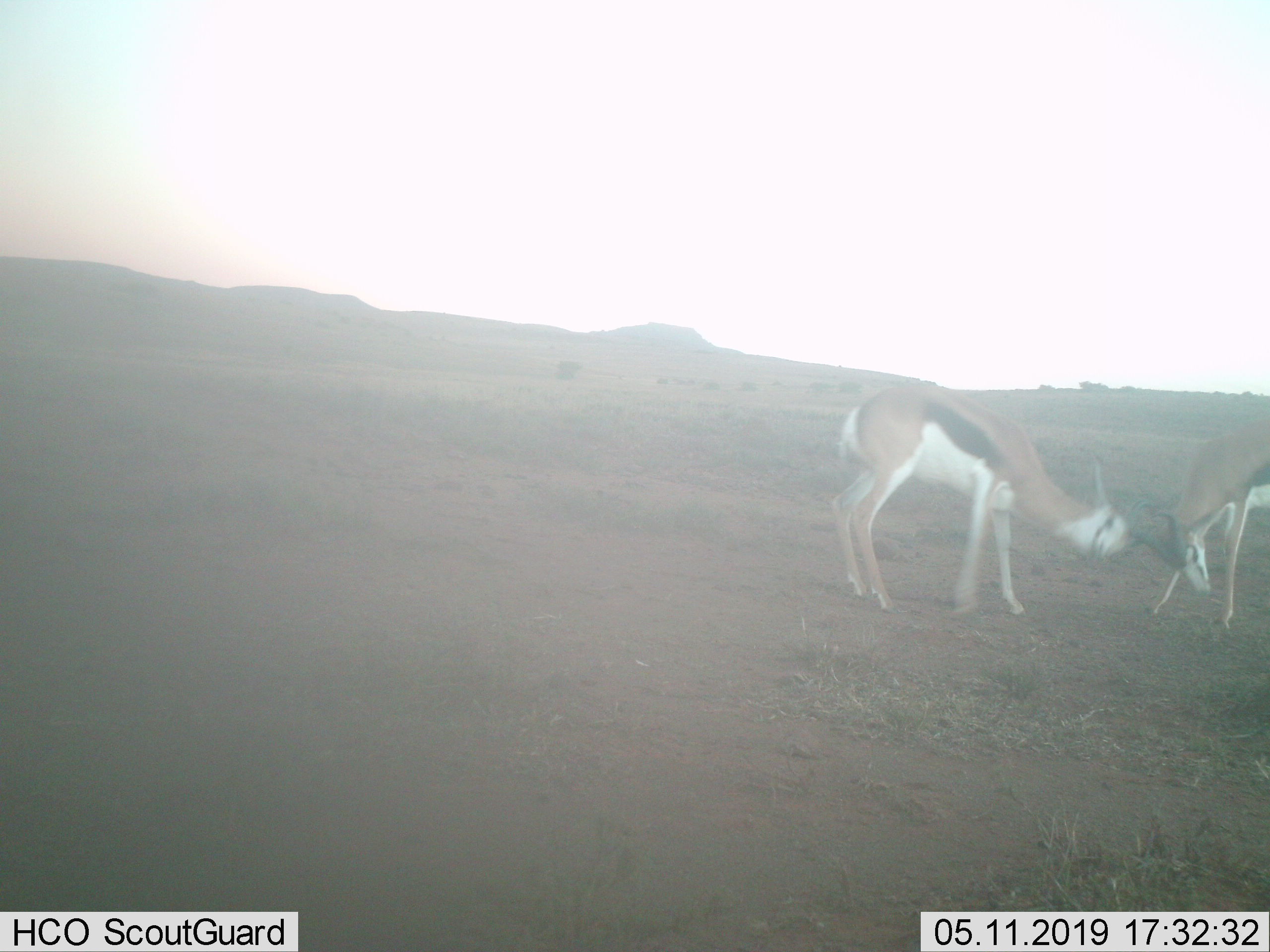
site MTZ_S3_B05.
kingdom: Animalia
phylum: Chordata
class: Mammalia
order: Artiodactyla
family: Bovidae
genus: Antidorcas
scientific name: Antidorcas marsupialis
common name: springbok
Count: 2.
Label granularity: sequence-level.